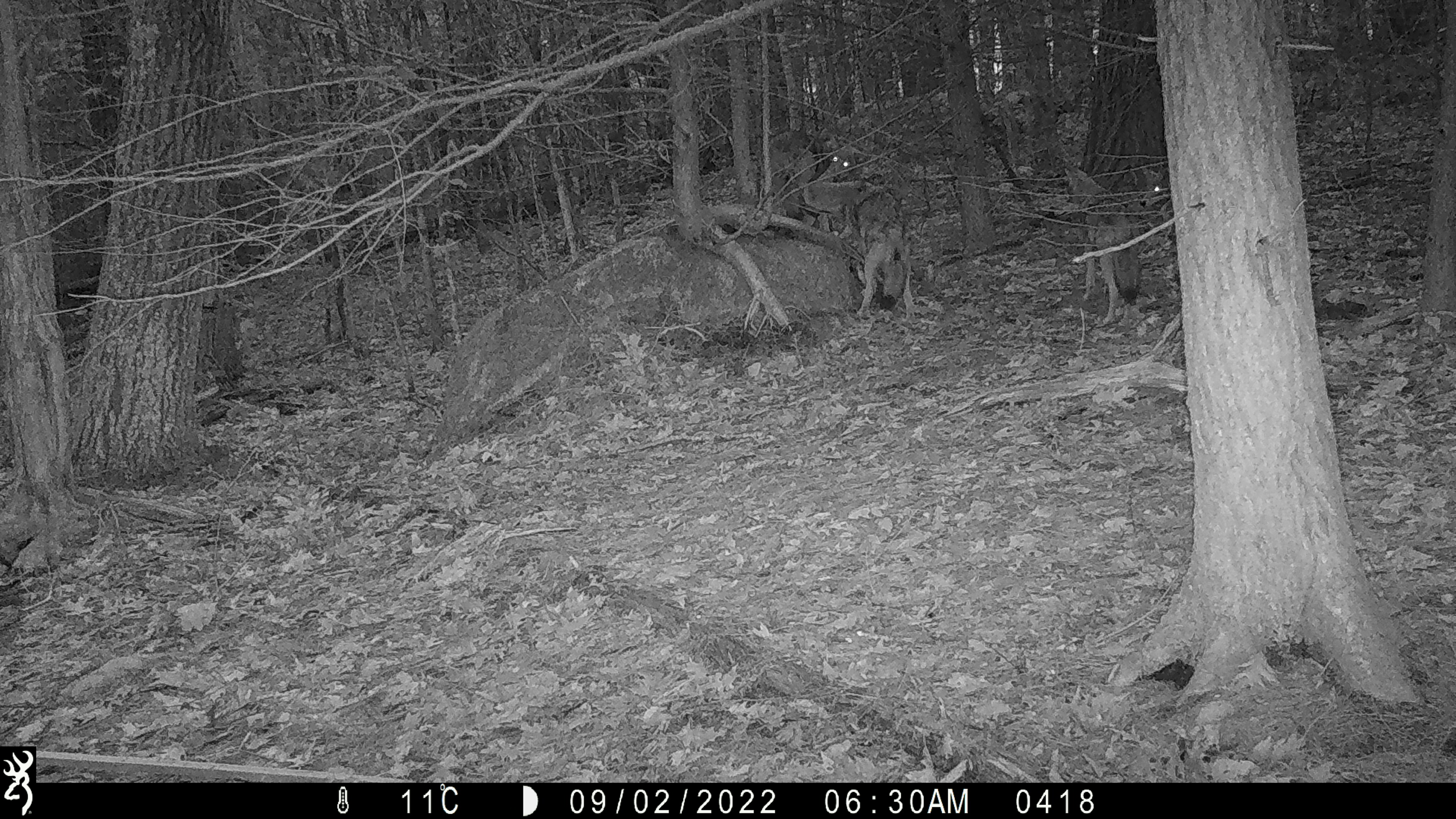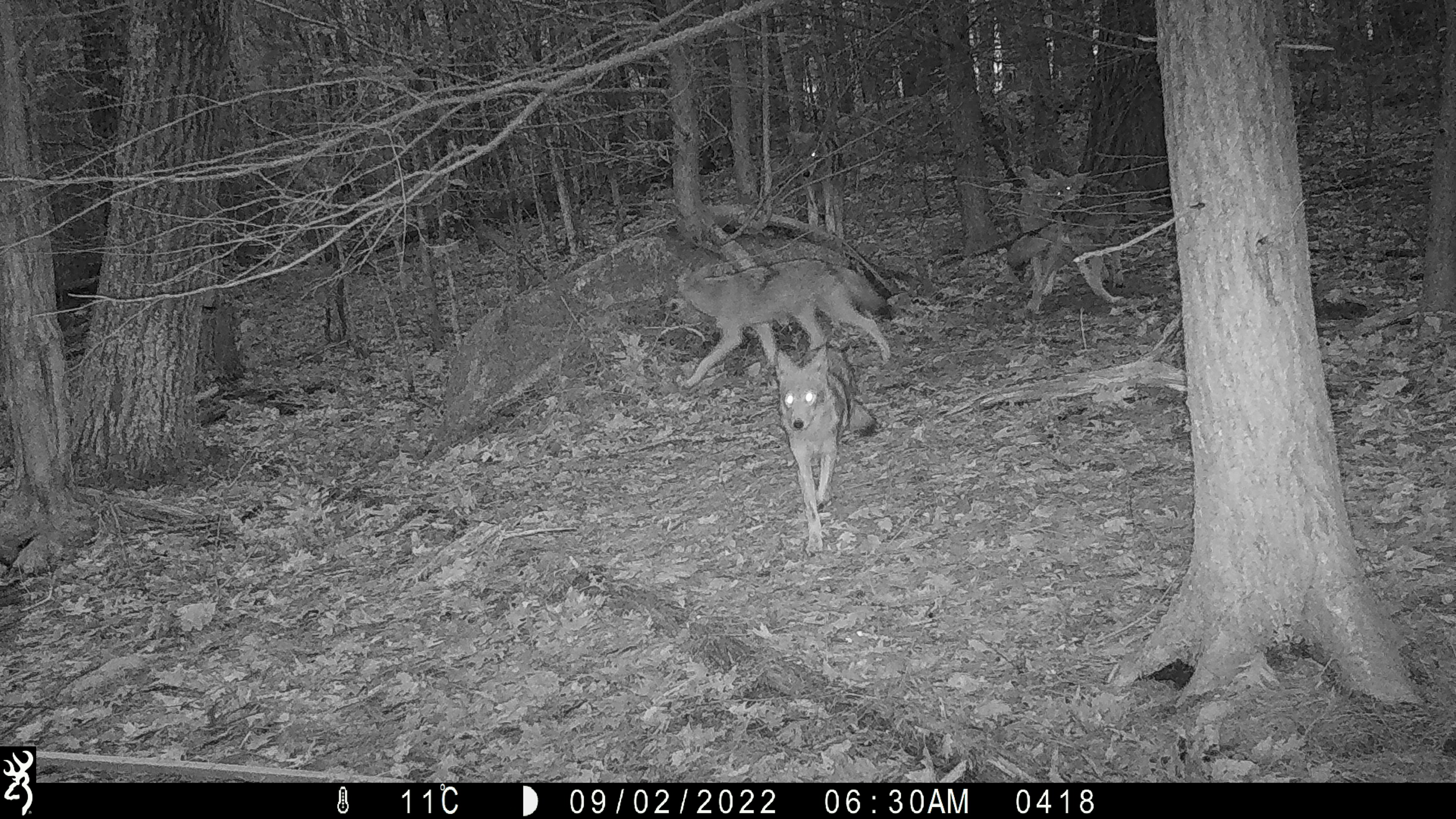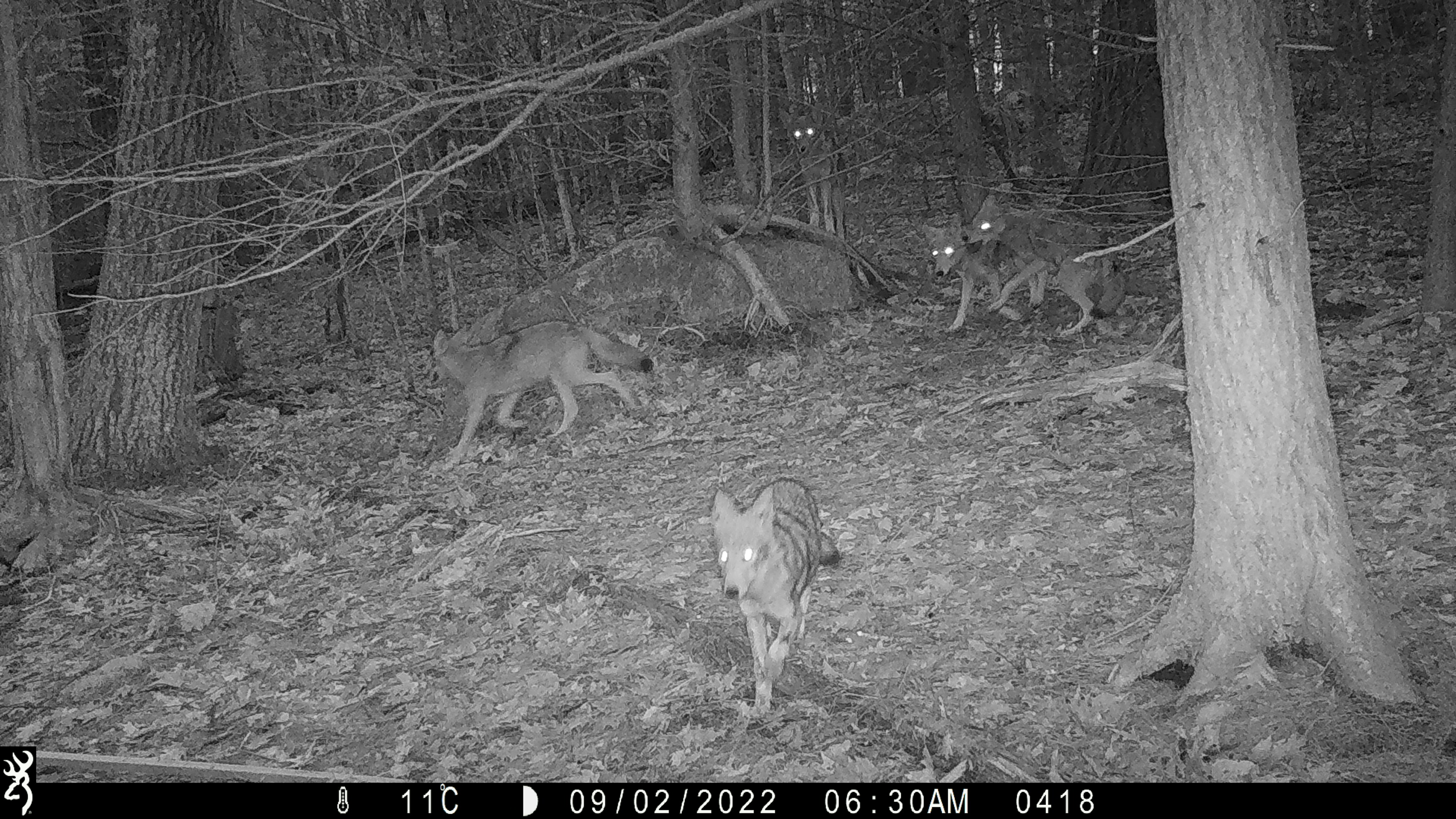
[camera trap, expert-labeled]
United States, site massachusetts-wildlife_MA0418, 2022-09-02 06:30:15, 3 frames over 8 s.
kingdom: Animalia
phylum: Chordata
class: Mammalia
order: Carnivora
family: Canidae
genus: Canis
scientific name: Canis latrans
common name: coyote